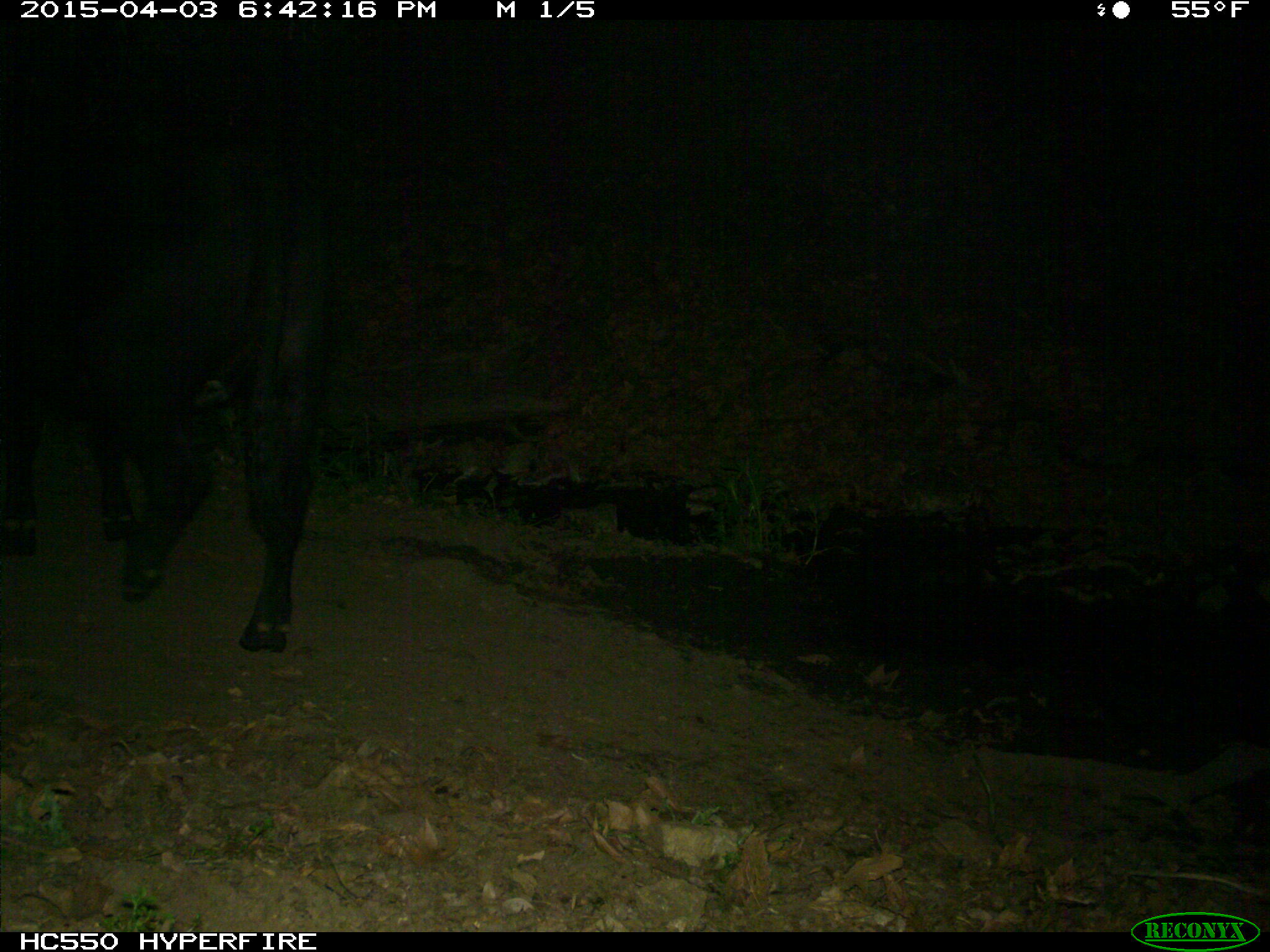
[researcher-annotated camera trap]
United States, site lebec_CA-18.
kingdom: Animalia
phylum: Chordata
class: Mammalia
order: Artiodactyla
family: Bovidae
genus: Bos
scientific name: Bos taurus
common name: domestic cow